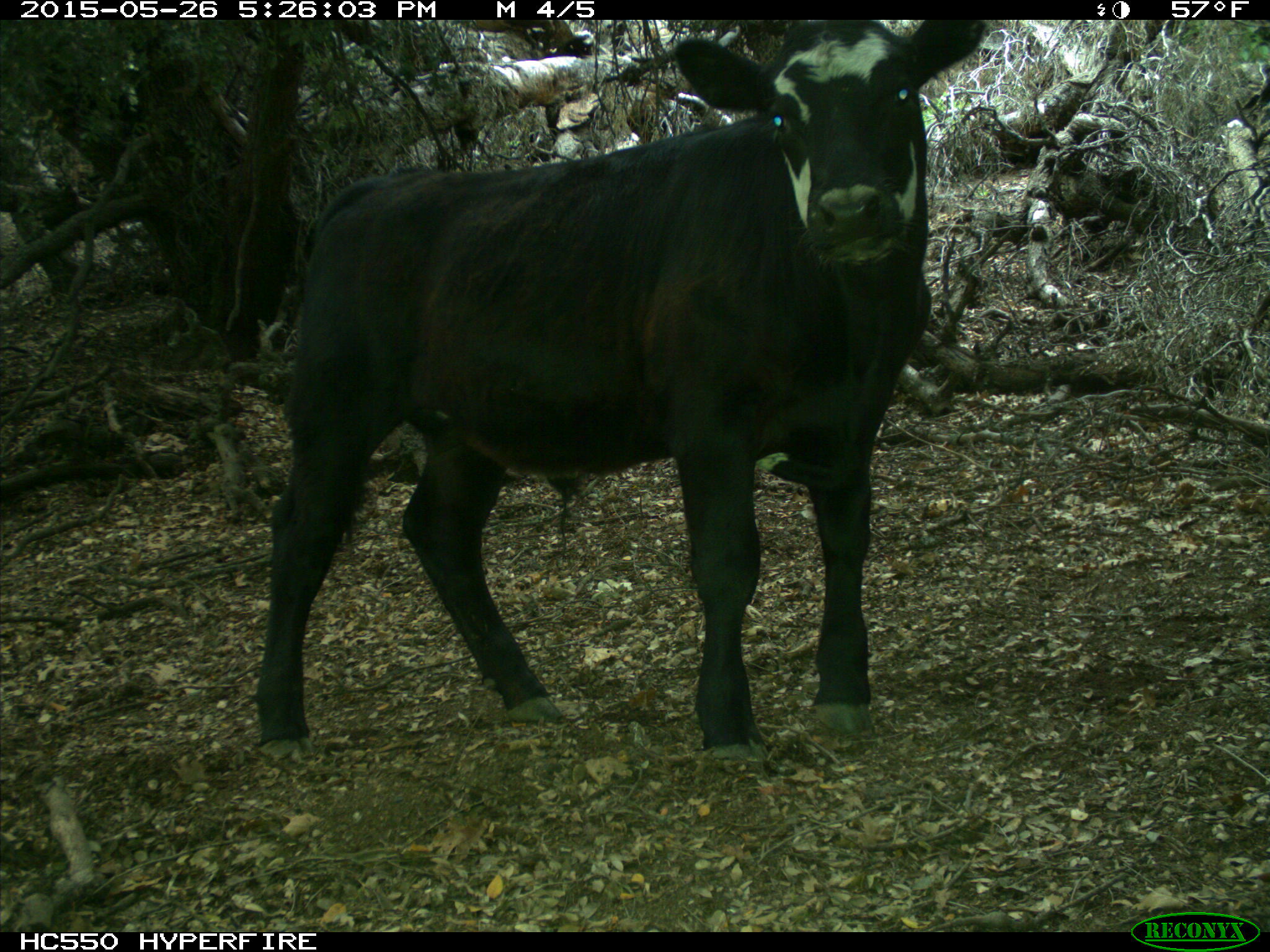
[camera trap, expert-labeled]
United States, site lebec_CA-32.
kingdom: Animalia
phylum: Chordata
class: Mammalia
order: Artiodactyla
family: Bovidae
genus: Bos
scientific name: Bos taurus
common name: domestic cow